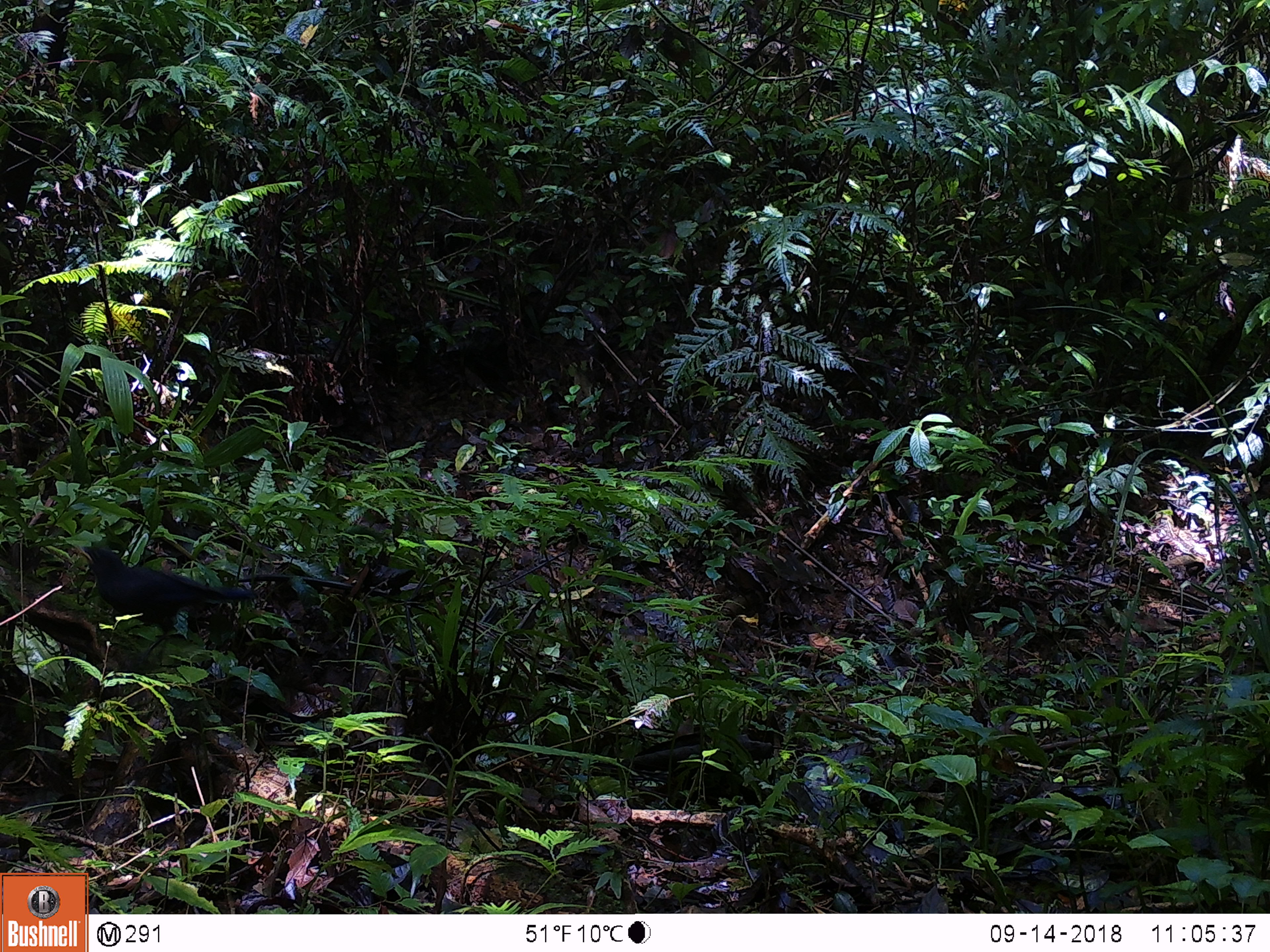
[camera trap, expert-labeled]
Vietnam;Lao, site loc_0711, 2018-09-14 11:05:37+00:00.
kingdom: Animalia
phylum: Chordata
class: Aves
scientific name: Aves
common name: bird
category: unidentified bird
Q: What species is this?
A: Unidentified bird (bird) (Aves).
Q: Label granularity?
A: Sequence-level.